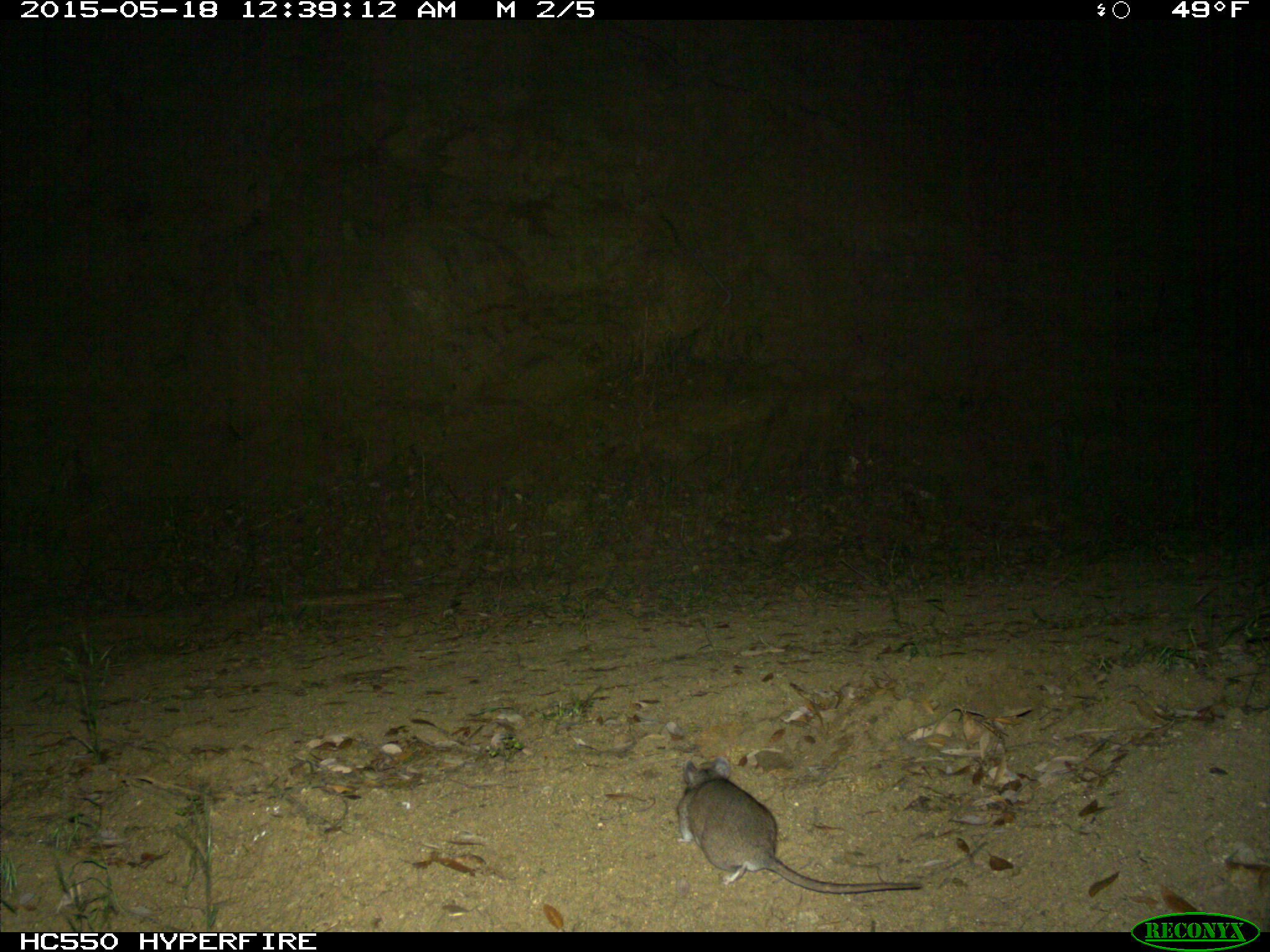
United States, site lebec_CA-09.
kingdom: Animalia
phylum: Chordata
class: Mammalia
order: Rodentia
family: Cricetidae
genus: Neotoma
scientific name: Neotoma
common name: pack rat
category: unidentified pack rat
Unidentified pack rat (pack rat) (Neotoma).